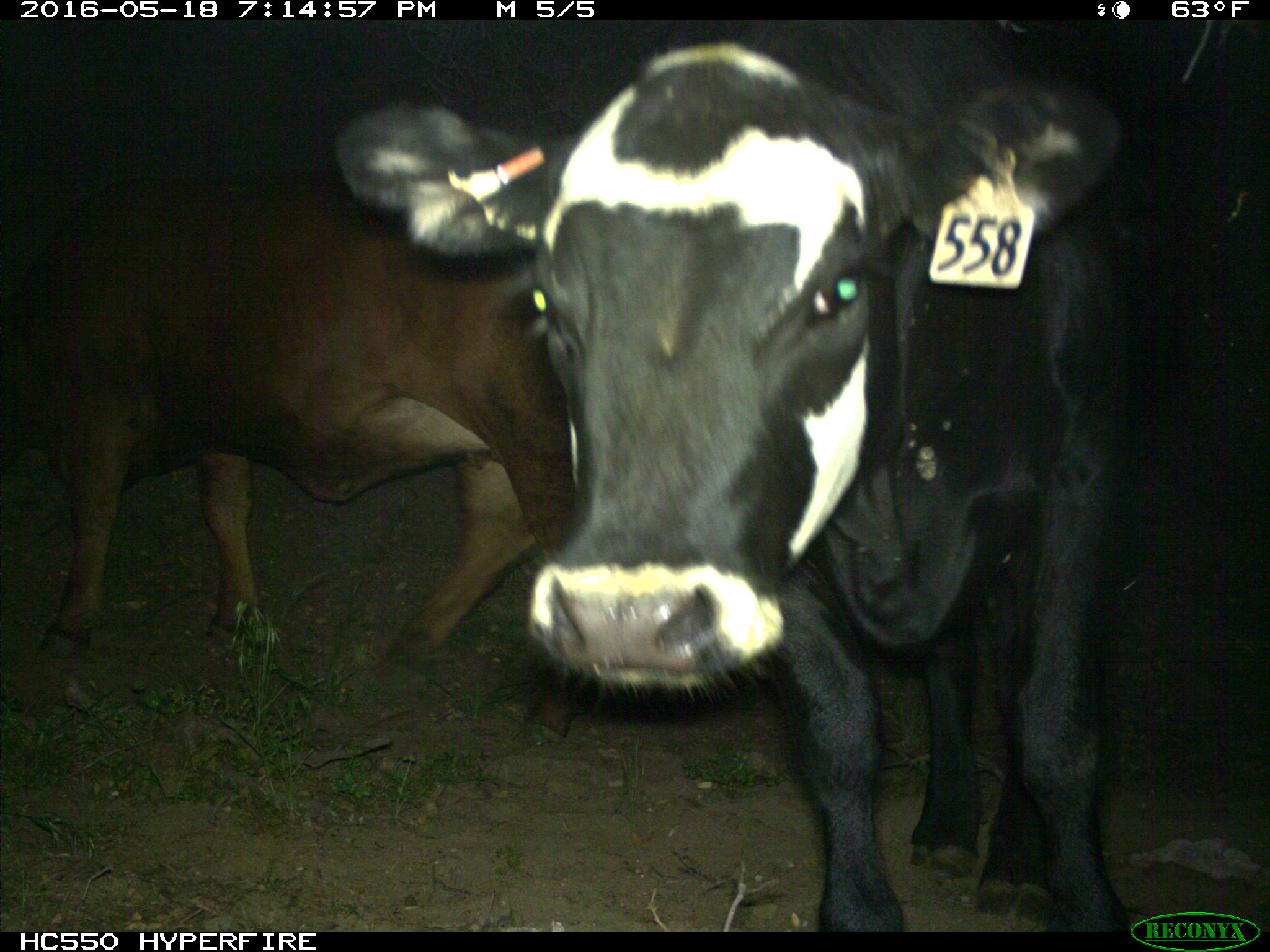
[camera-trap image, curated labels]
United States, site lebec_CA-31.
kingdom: Animalia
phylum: Chordata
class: Mammalia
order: Artiodactyla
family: Bovidae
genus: Bos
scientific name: Bos taurus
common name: domestic cow